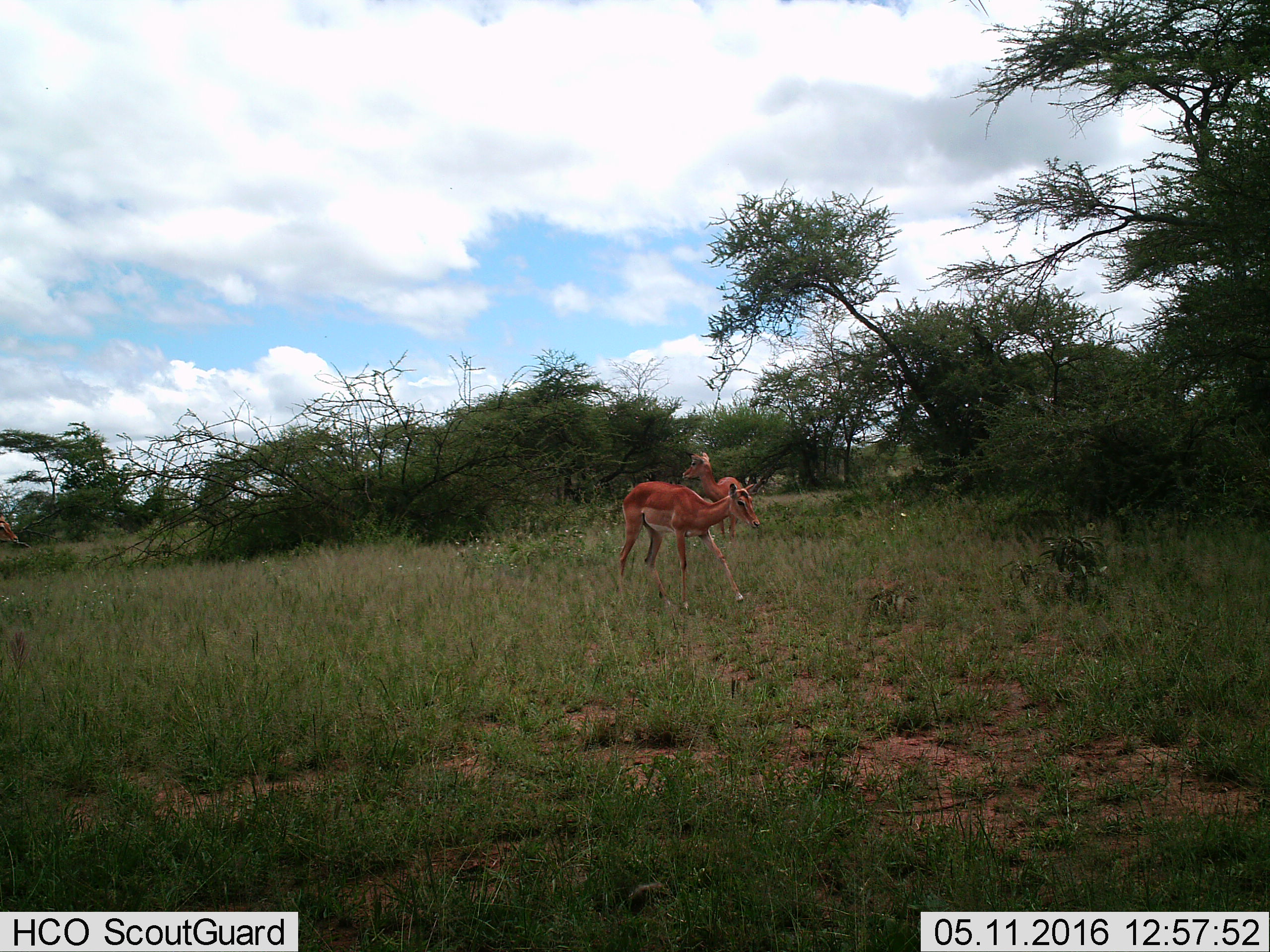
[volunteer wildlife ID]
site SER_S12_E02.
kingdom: Animalia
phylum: Chordata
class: Mammalia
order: Artiodactyla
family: Bovidae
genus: Aepyceros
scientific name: Aepyceros melampus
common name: impala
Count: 2.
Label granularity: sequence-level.